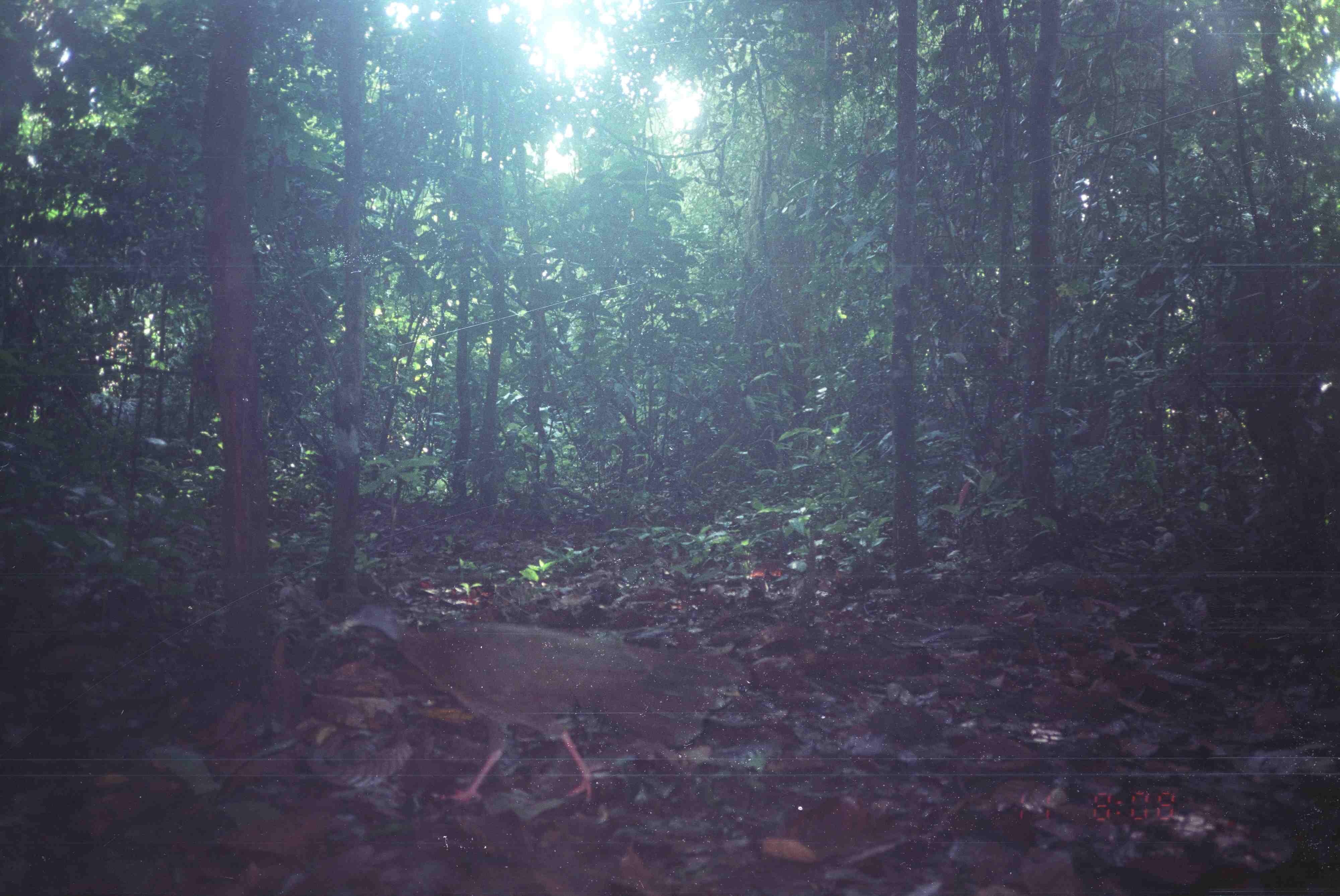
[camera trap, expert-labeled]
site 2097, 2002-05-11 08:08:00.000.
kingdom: Animalia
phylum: Chordata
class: Aves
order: Galliformes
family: Phasianidae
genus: Argusianus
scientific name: Argusianus argus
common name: great argus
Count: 1.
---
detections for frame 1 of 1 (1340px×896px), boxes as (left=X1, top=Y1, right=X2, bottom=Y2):
argusianus argus: (left=334, top=596, right=749, bottom=811)